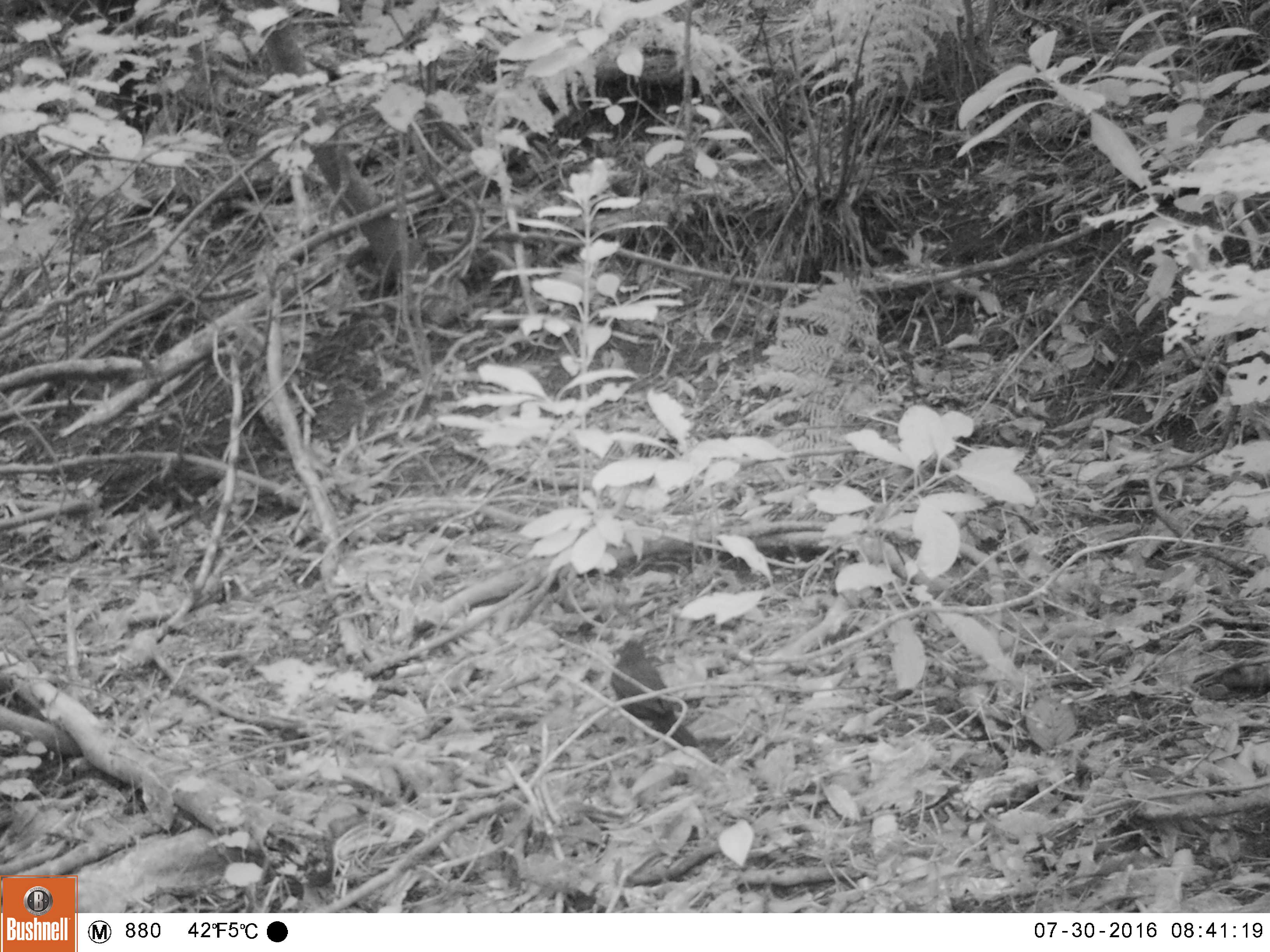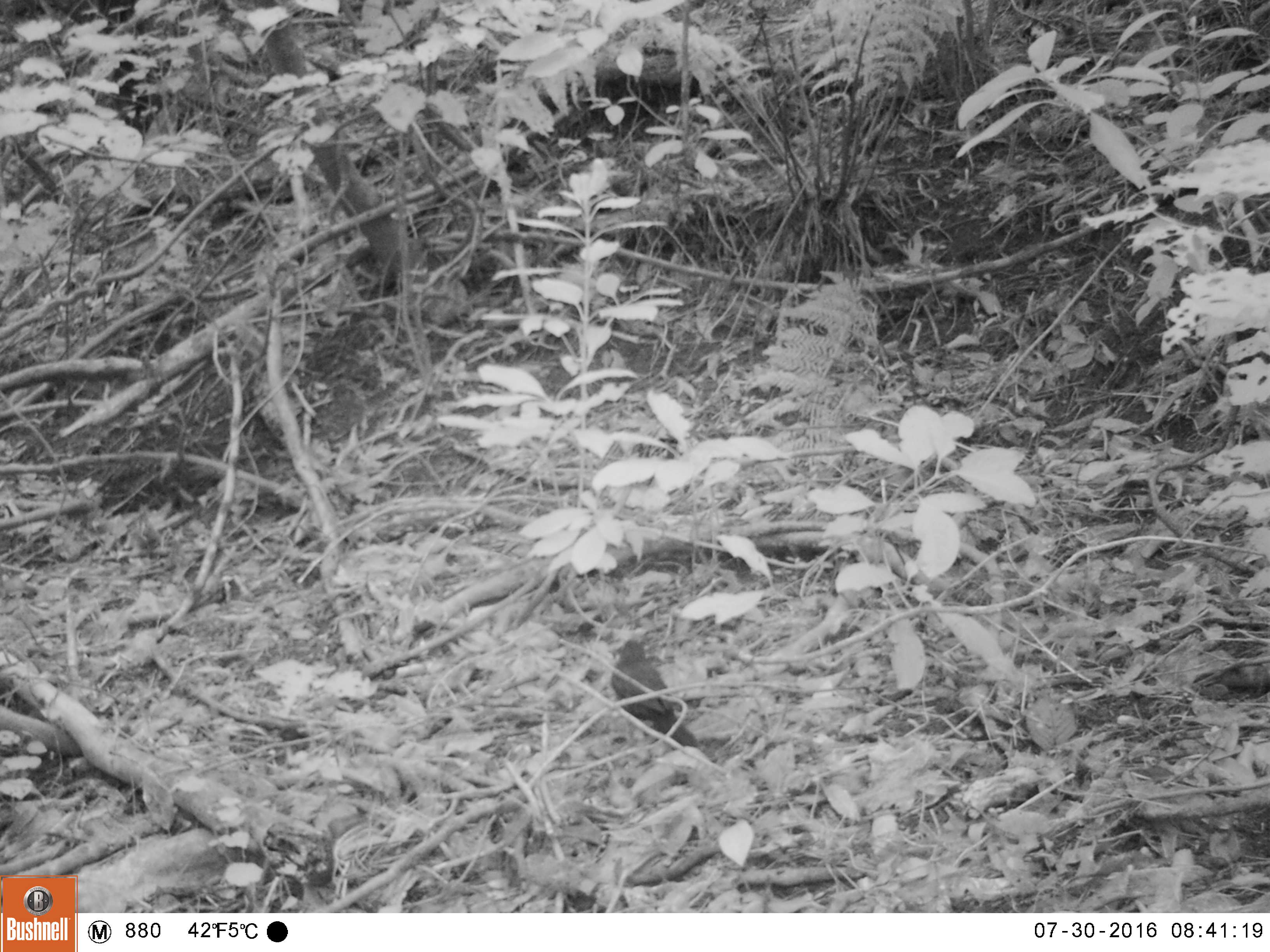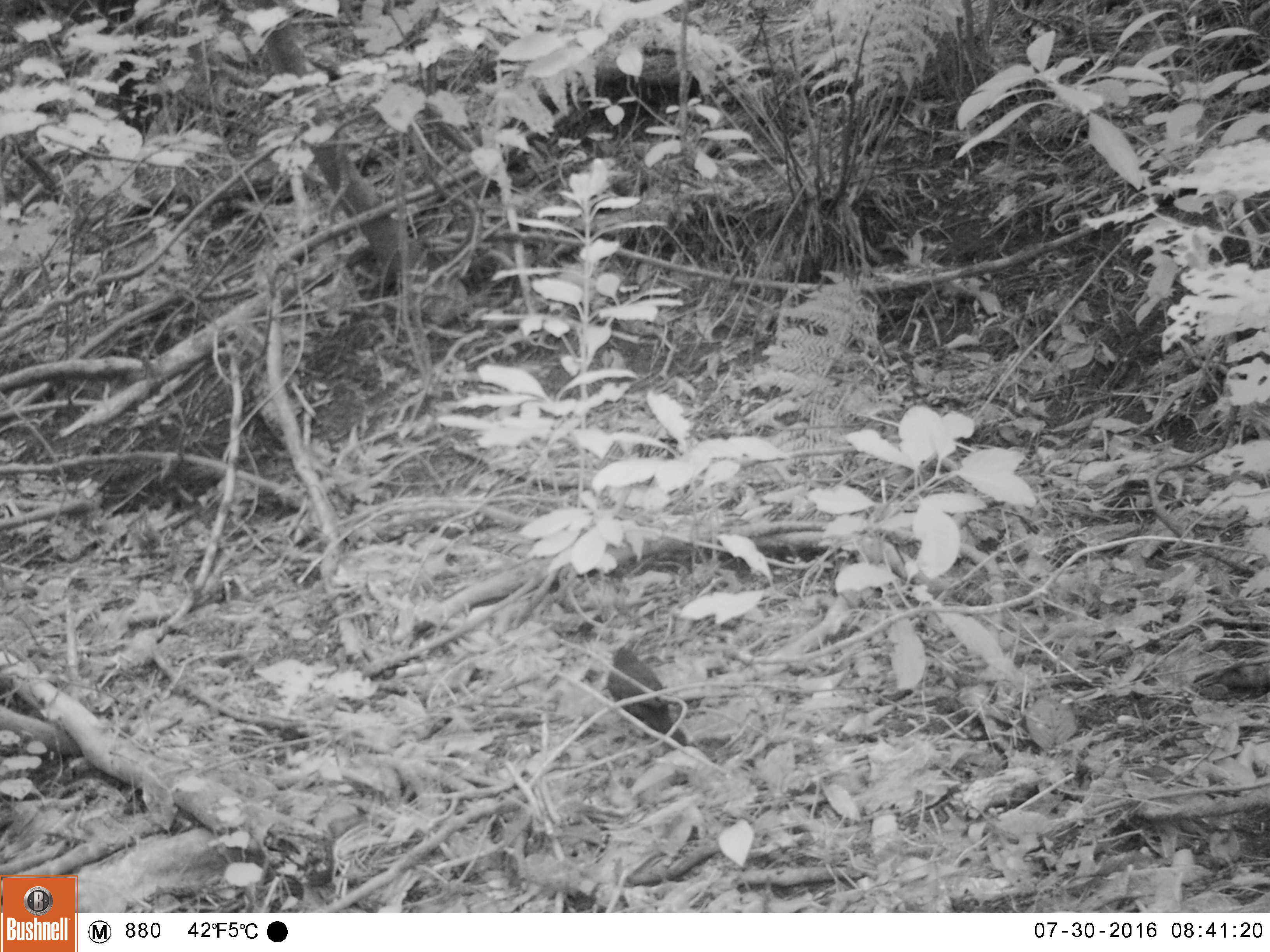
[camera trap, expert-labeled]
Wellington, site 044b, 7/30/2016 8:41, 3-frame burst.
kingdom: Animalia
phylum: Chordata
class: Aves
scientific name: Aves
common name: bird